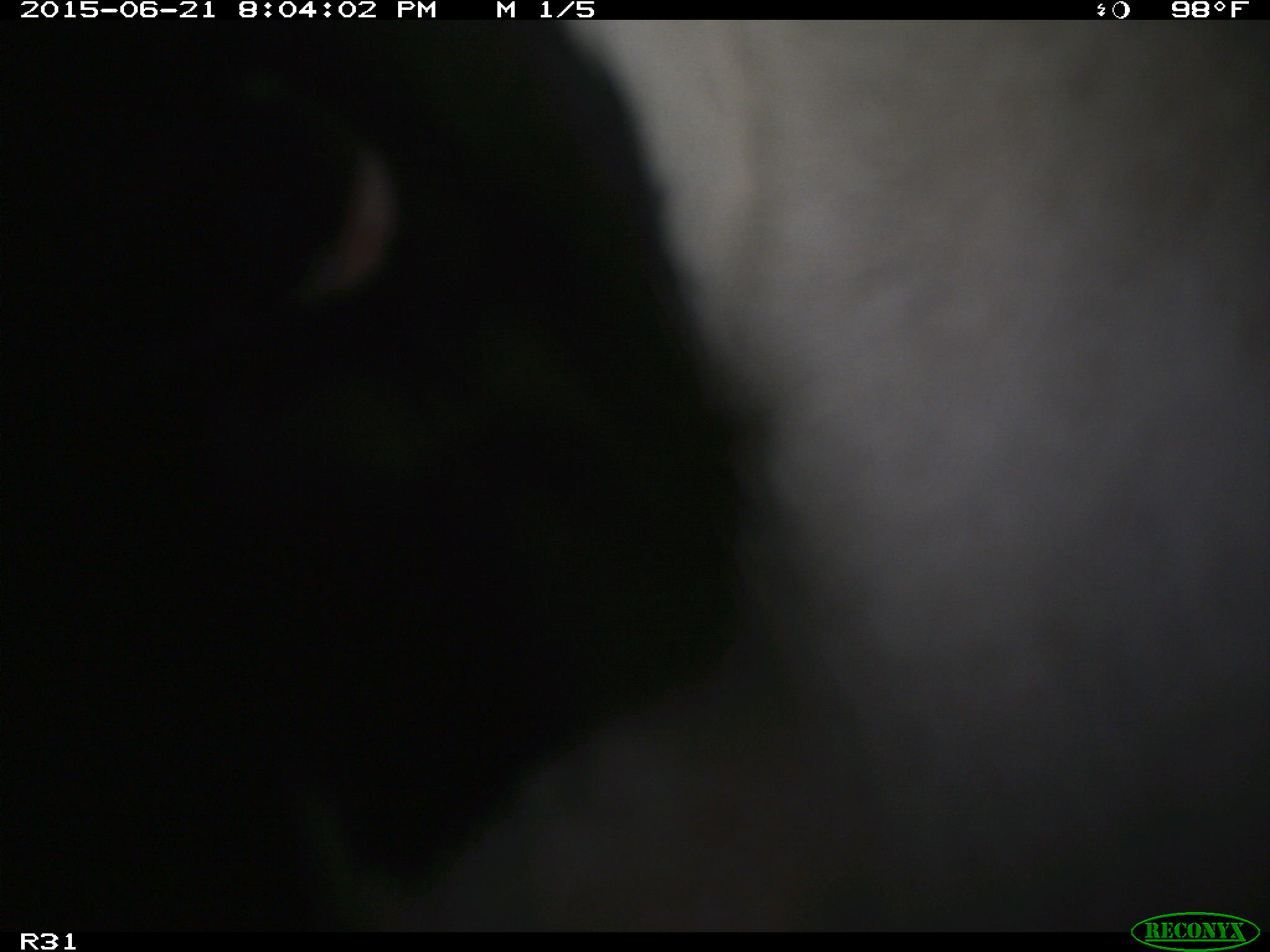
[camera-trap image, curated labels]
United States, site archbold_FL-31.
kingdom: Animalia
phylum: Chordata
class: Mammalia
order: Artiodactyla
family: Bovidae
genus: Bos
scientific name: Bos taurus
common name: domestic cow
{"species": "Bos taurus (domestic cow)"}